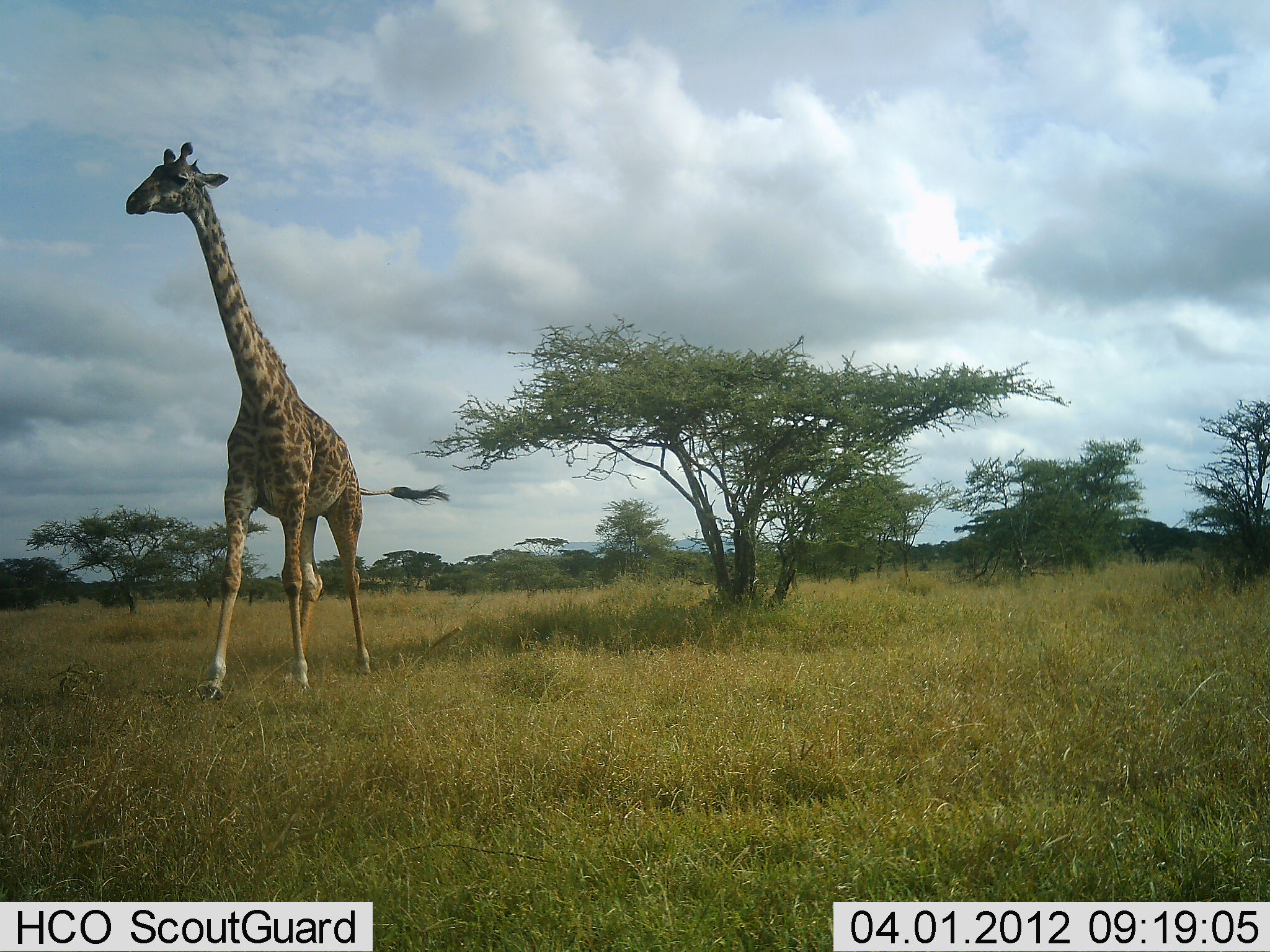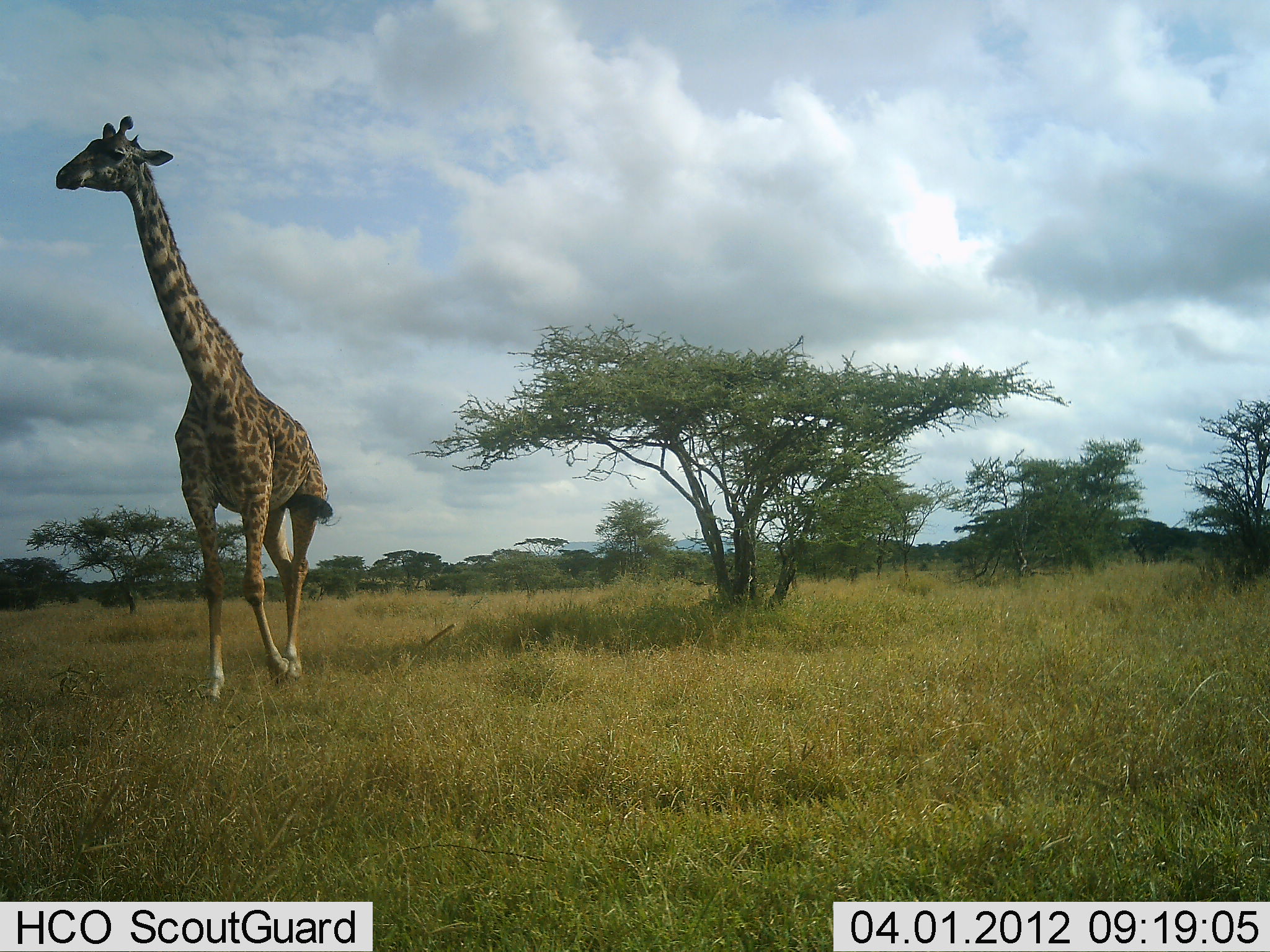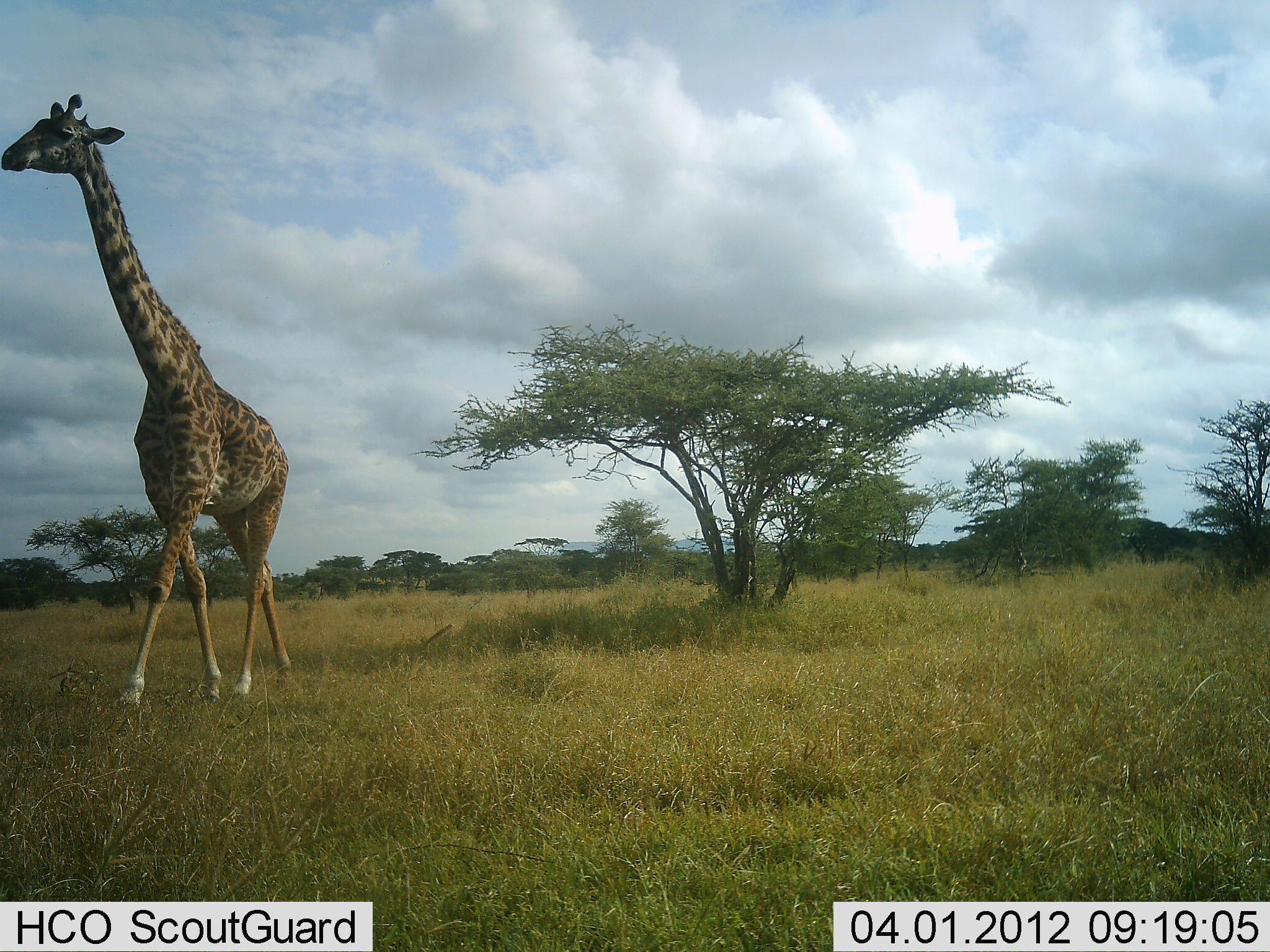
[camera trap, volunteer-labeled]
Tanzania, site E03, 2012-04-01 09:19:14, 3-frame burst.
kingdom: Animalia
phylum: Chordata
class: Mammalia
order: Artiodactyla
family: Giraffidae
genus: Giraffa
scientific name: Giraffa camelopardalis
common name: giraffe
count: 1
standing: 4%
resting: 0%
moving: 100%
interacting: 0%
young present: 0%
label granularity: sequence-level